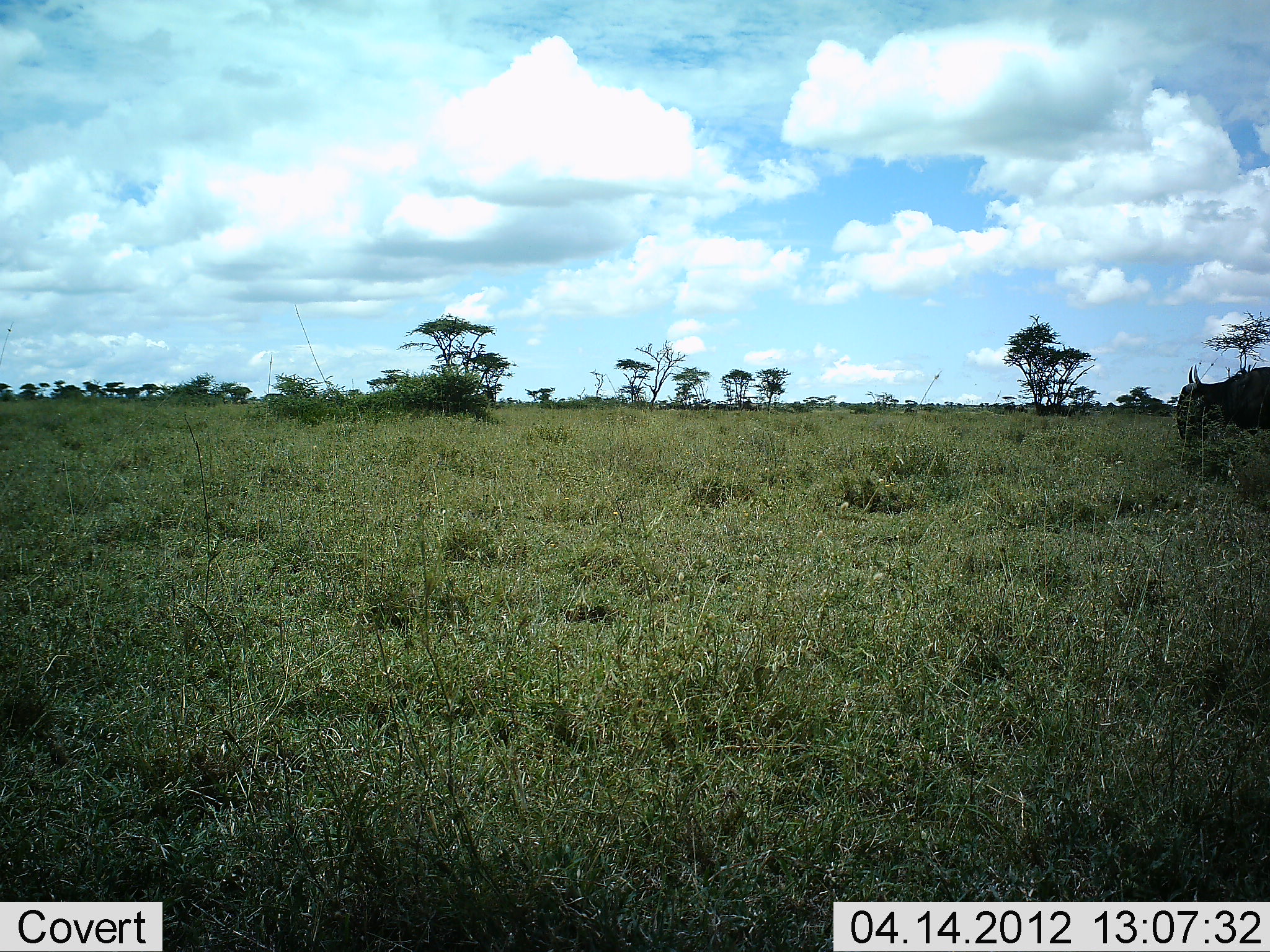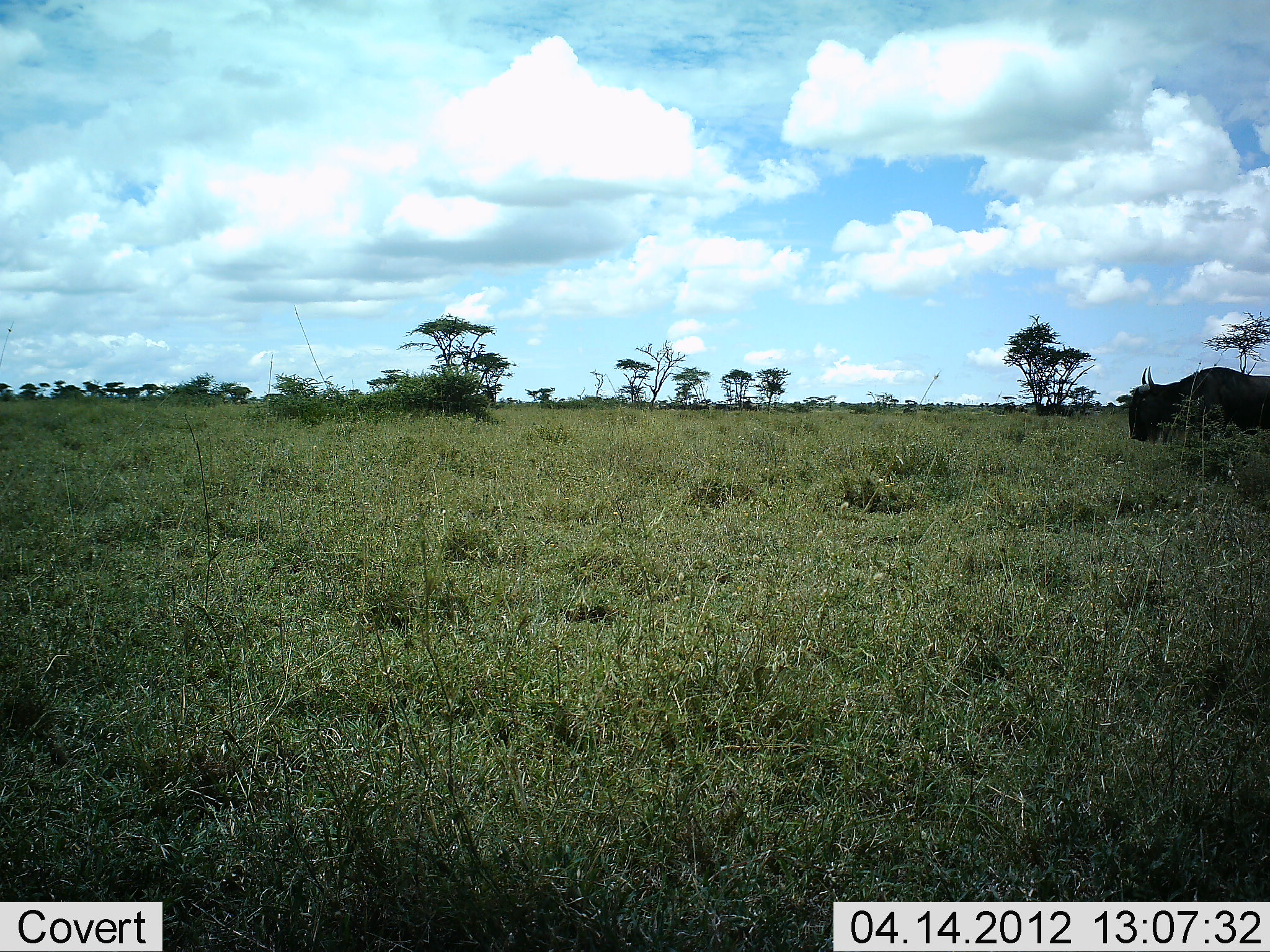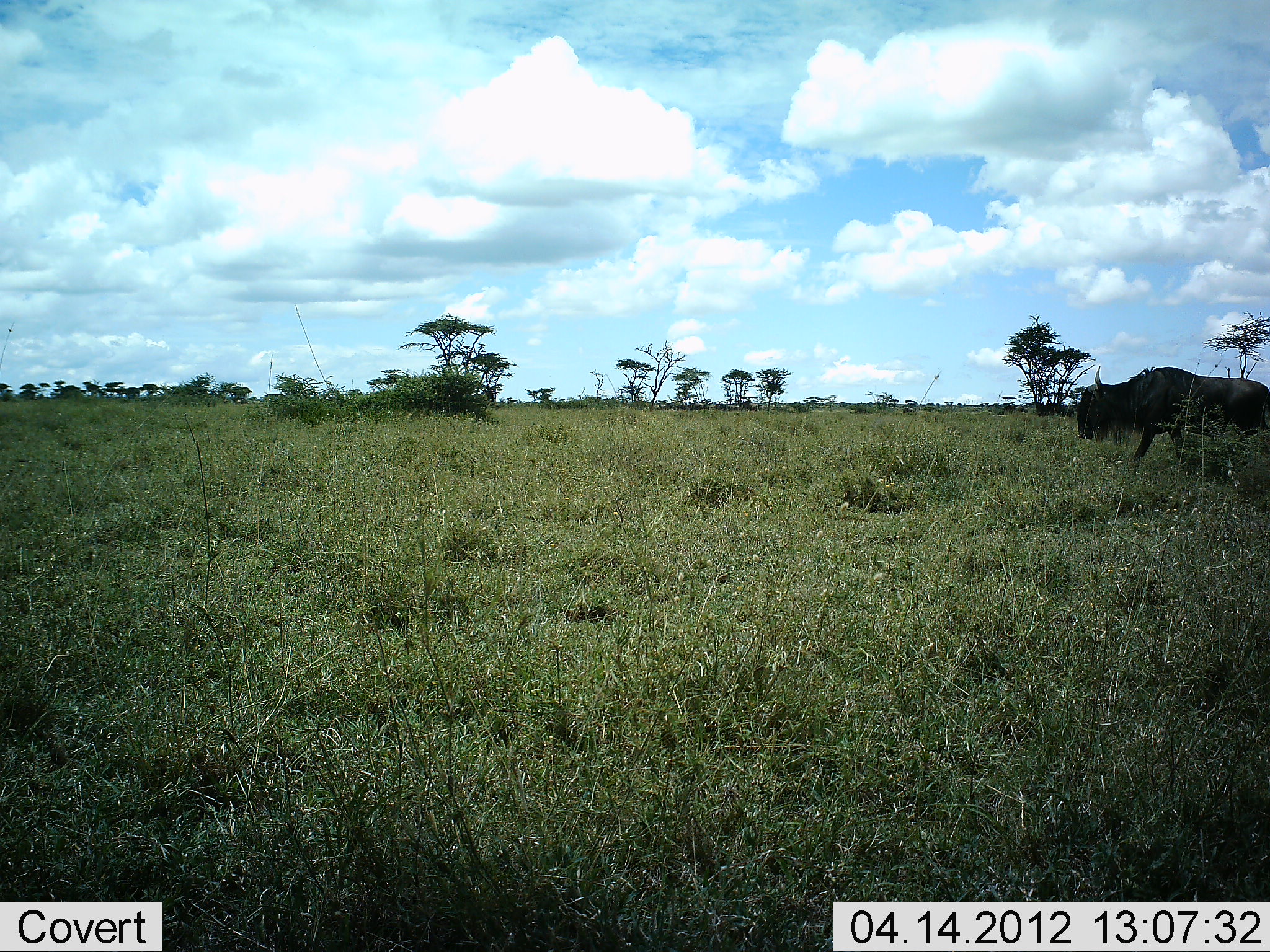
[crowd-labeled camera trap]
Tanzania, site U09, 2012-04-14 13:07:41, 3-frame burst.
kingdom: Animalia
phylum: Chordata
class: Mammalia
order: Artiodactyla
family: Bovidae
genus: Connochaetes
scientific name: Connochaetes taurinus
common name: blue wildebeest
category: wildebeest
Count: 1.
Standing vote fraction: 4%.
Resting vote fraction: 0%.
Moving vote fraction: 92%.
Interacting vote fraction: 0%.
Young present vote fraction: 0%.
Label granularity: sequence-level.